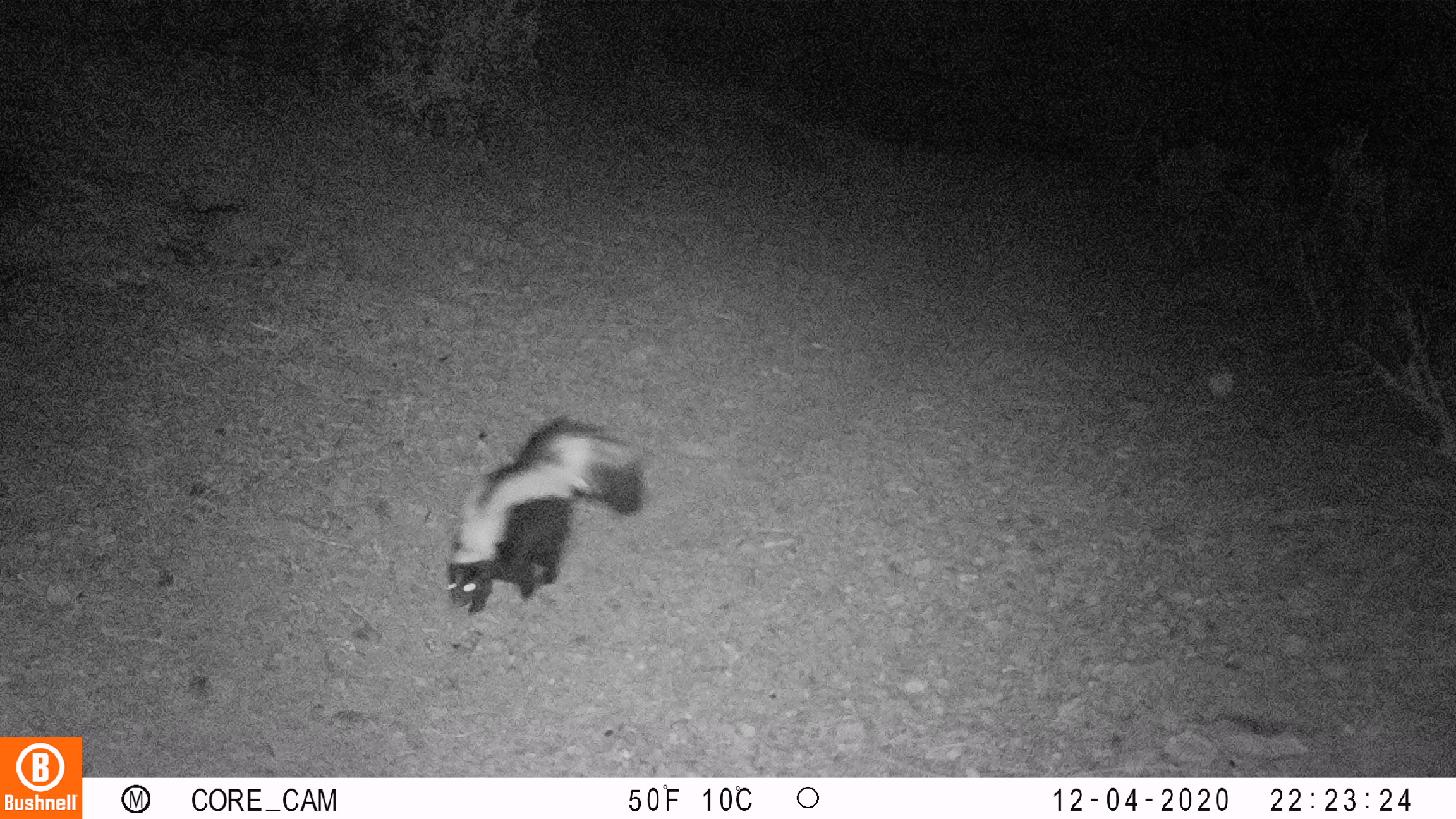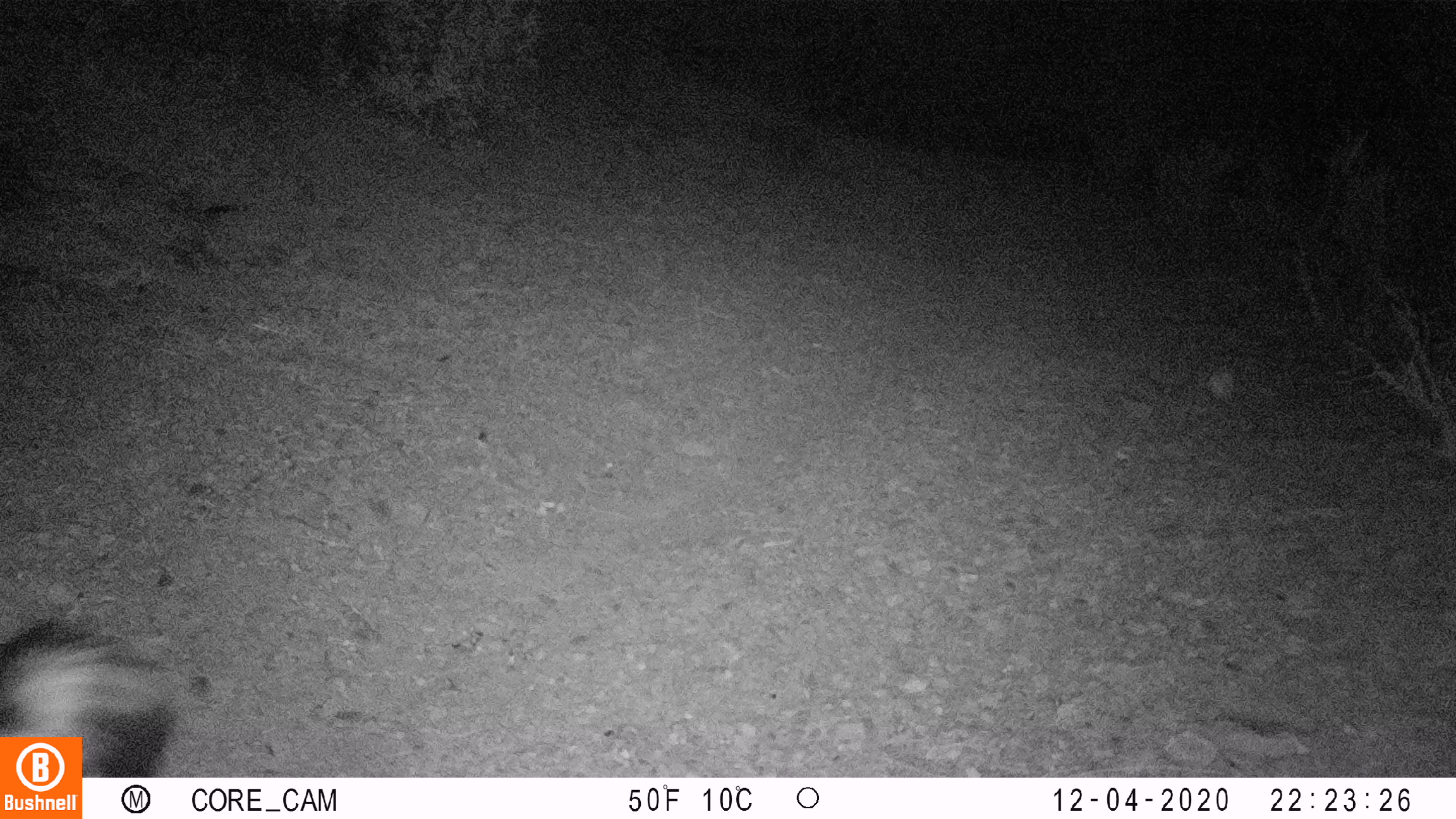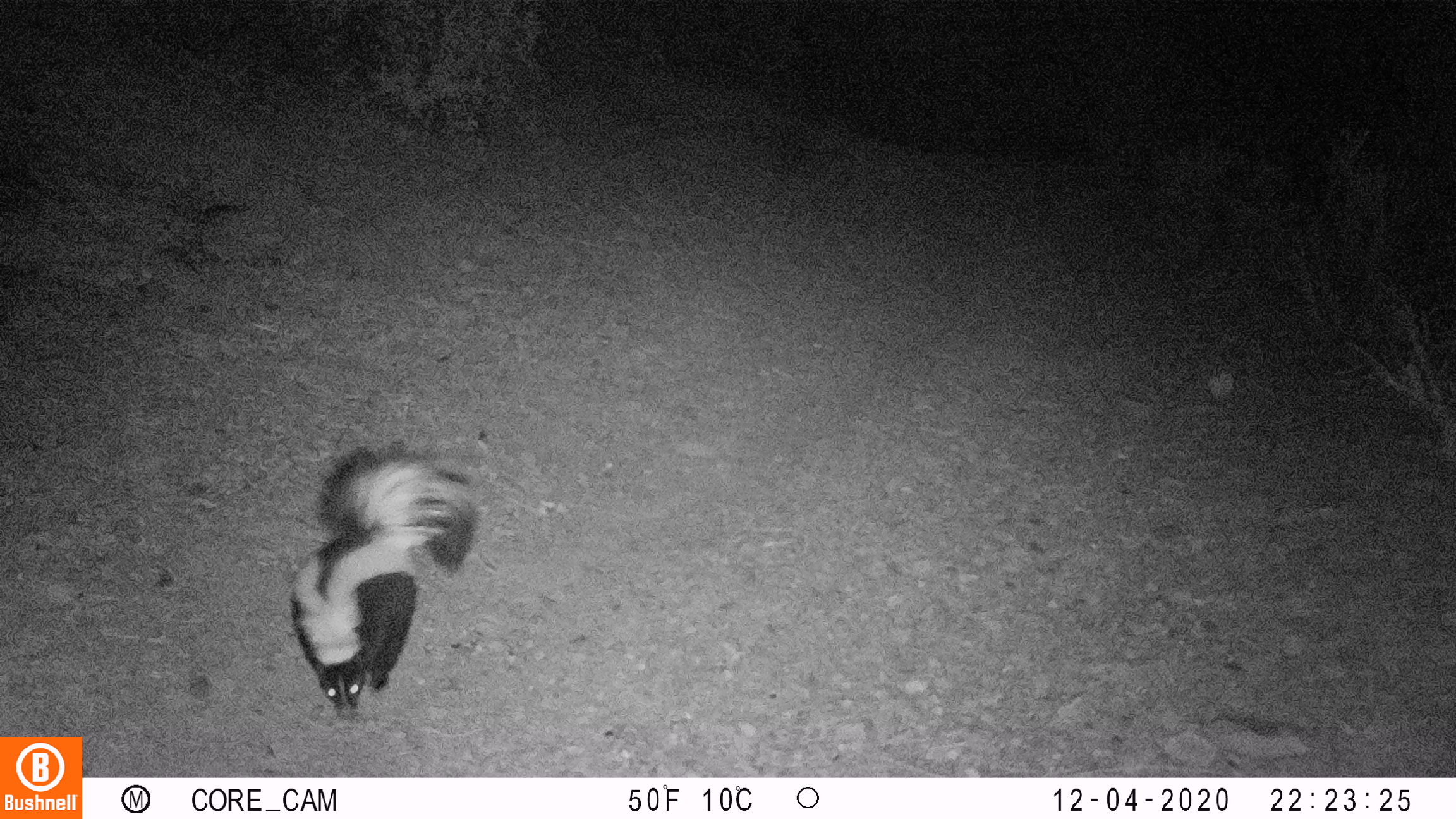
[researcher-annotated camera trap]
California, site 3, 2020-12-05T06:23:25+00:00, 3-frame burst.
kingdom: Animalia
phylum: Chordata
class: Mammalia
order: Carnivora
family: Mephitidae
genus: Mephitis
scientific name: Mephitis mephitis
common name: striped skunk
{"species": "striped skunk (Mephitis mephitis)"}